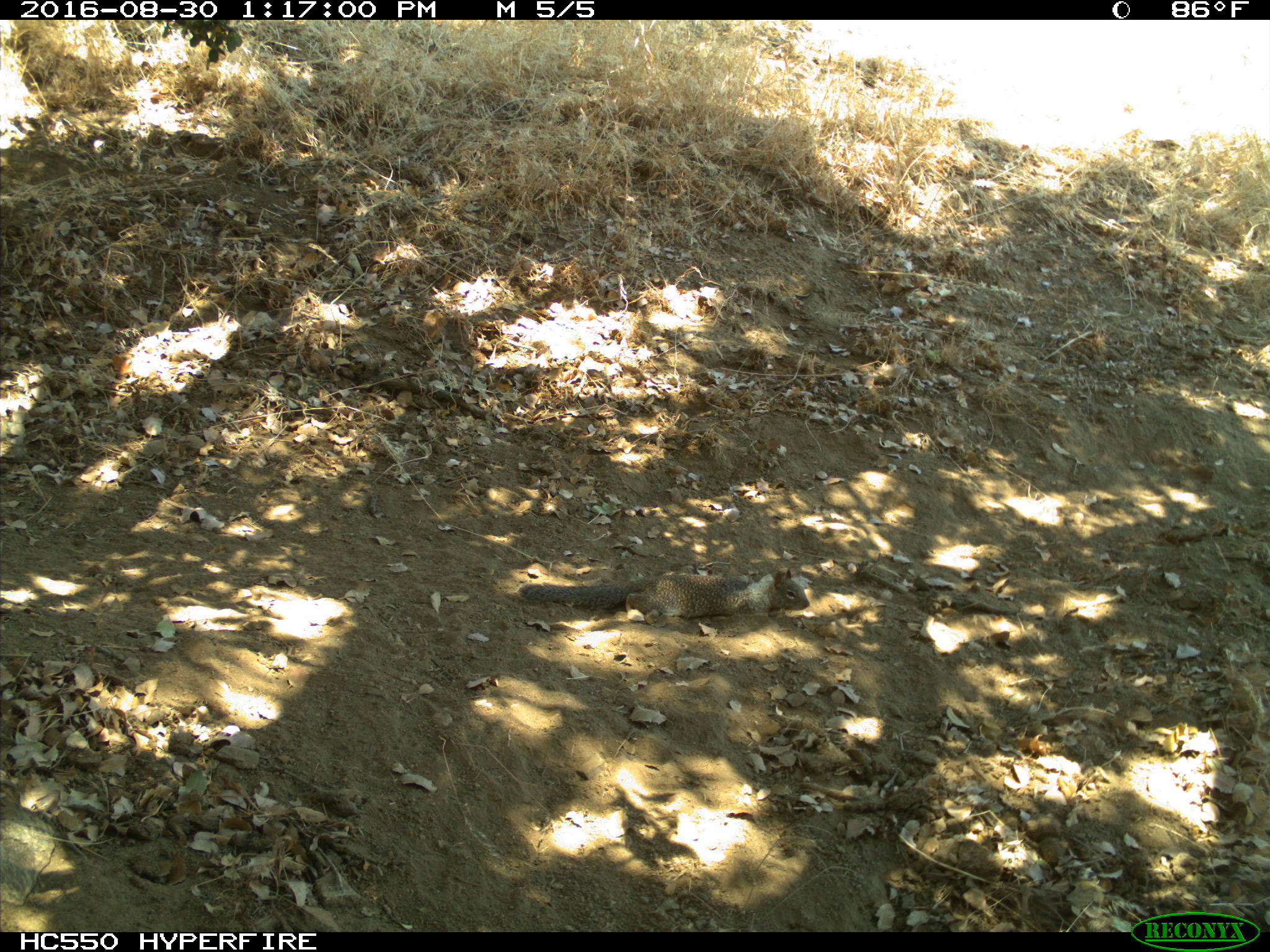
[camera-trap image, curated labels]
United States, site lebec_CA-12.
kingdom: Animalia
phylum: Chordata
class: Mammalia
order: Rodentia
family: Sciuridae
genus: Otospermophilus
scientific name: Otospermophilus beecheyi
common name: california ground squirrel